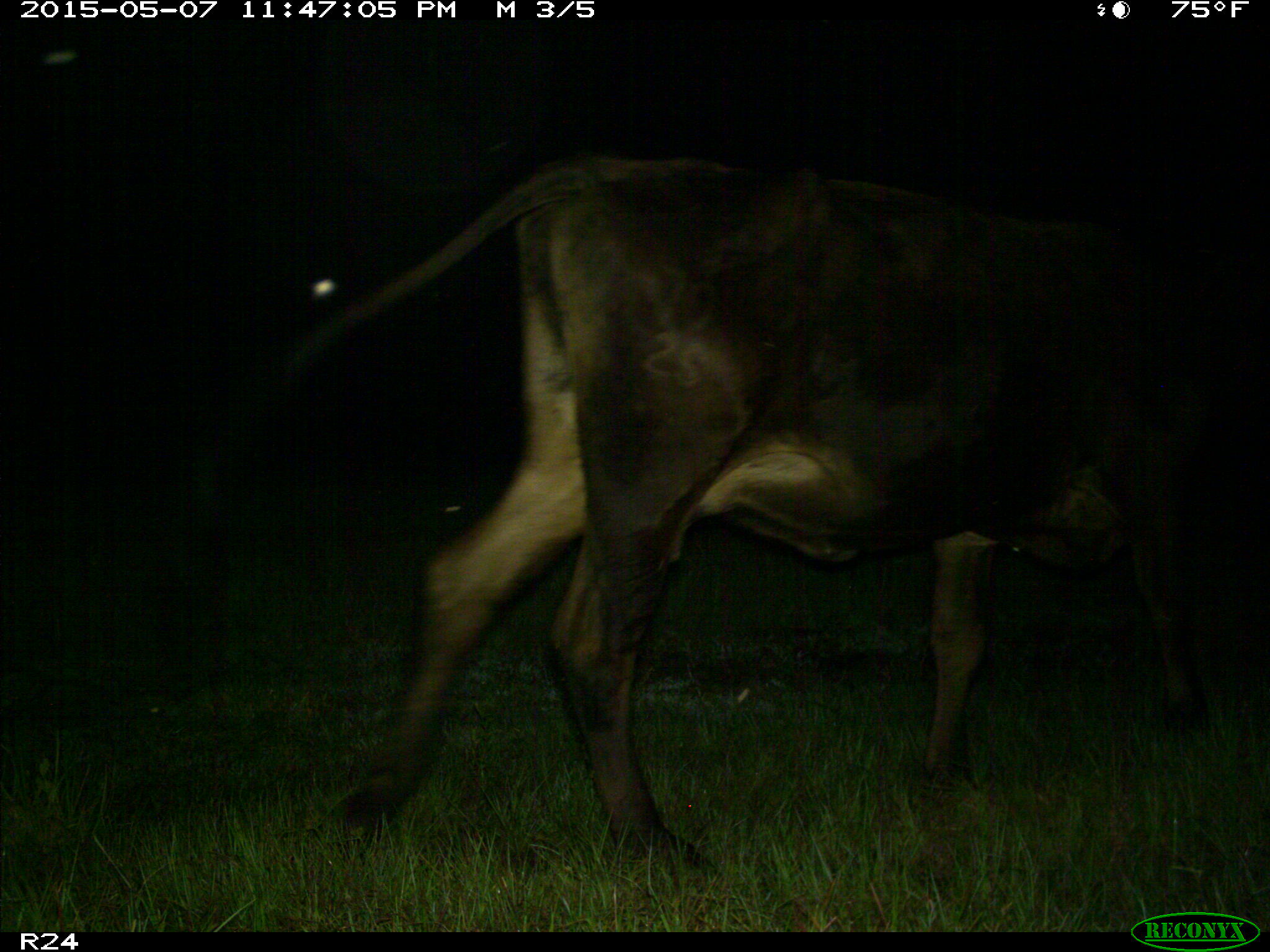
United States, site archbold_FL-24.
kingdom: Animalia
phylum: Chordata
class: Mammalia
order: Artiodactyla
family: Bovidae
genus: Bos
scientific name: Bos taurus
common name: domestic cow